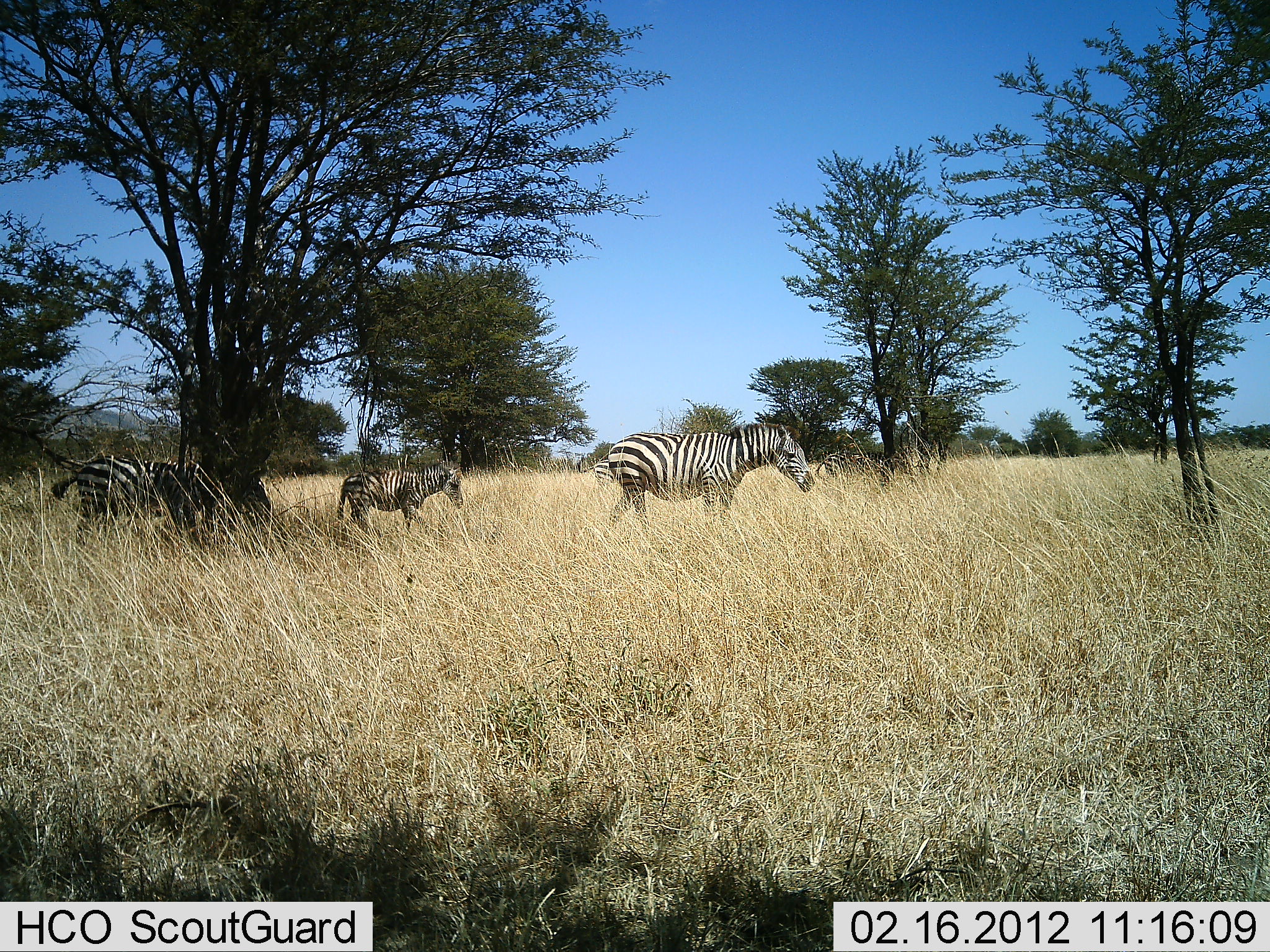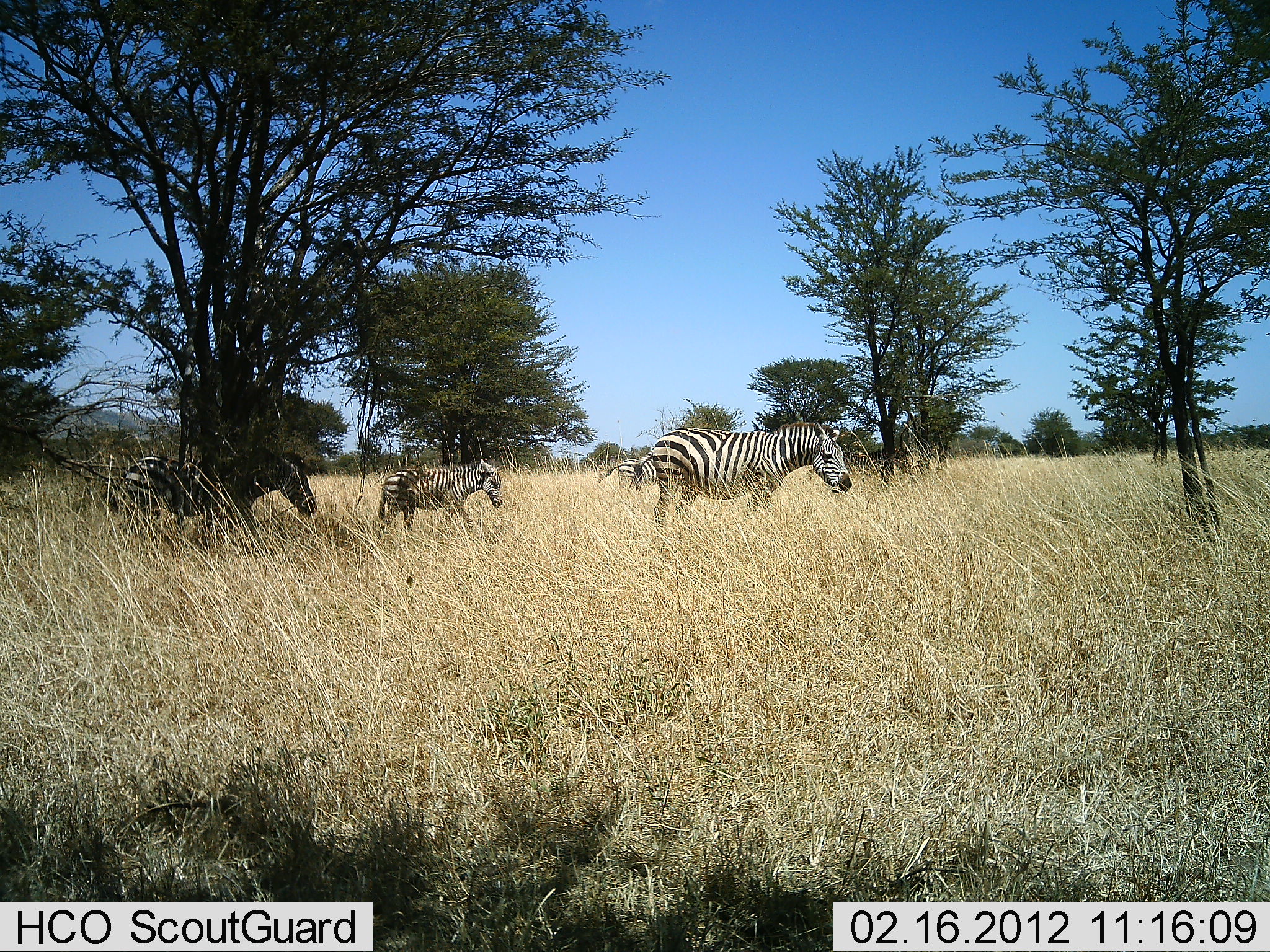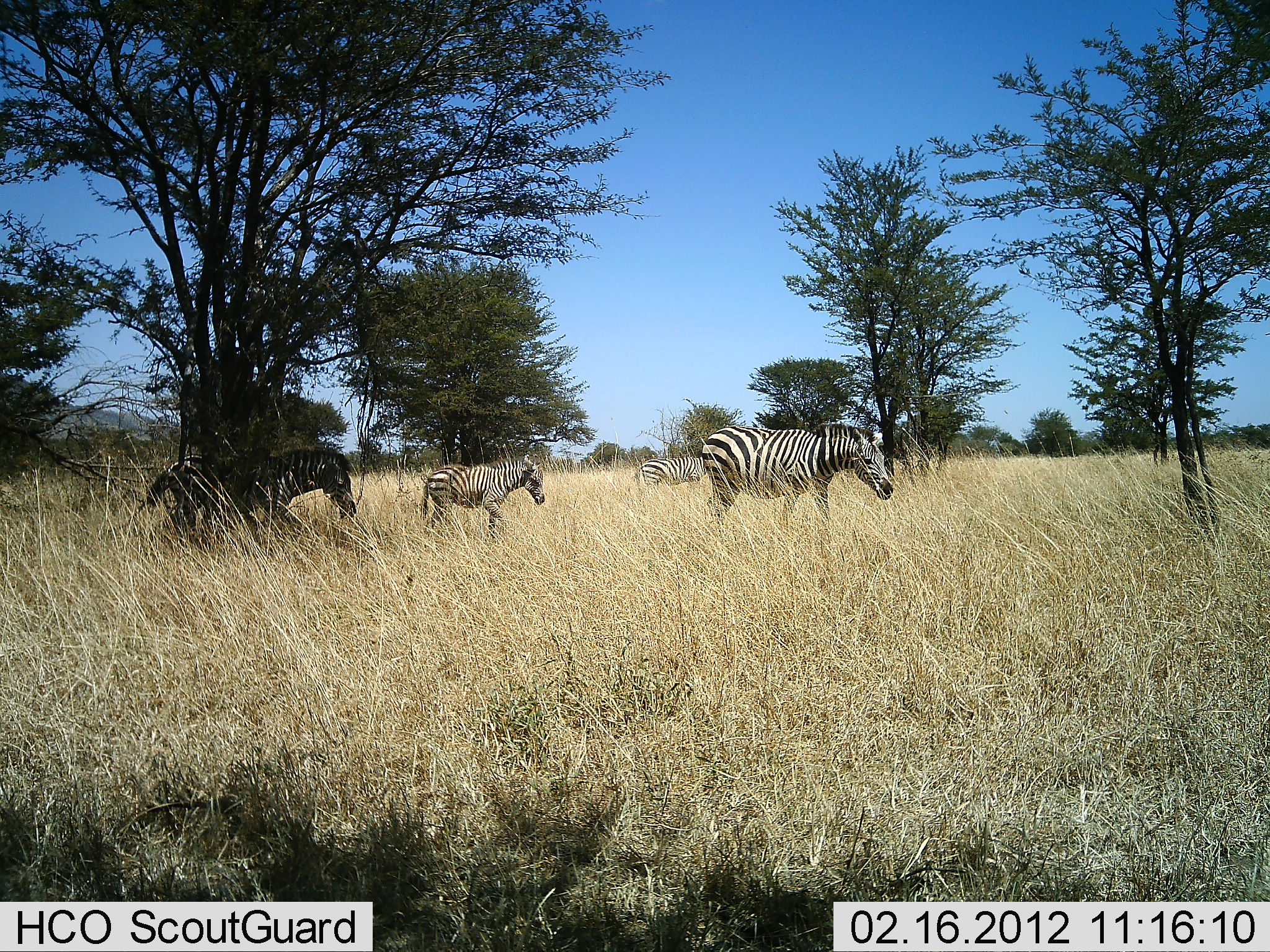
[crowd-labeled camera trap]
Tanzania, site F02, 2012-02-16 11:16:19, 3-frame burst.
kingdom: Animalia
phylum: Chordata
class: Mammalia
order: Perissodactyla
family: Equidae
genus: Equus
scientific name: Equus quagga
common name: plains zebra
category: zebra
Zebra (plains zebra) (Equus quagga), count 3. Behavior (volunteer vote fractions): standing 0%, resting 0%, moving 100%, interacting 0%. Young present (vote fraction): 46%. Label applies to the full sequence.